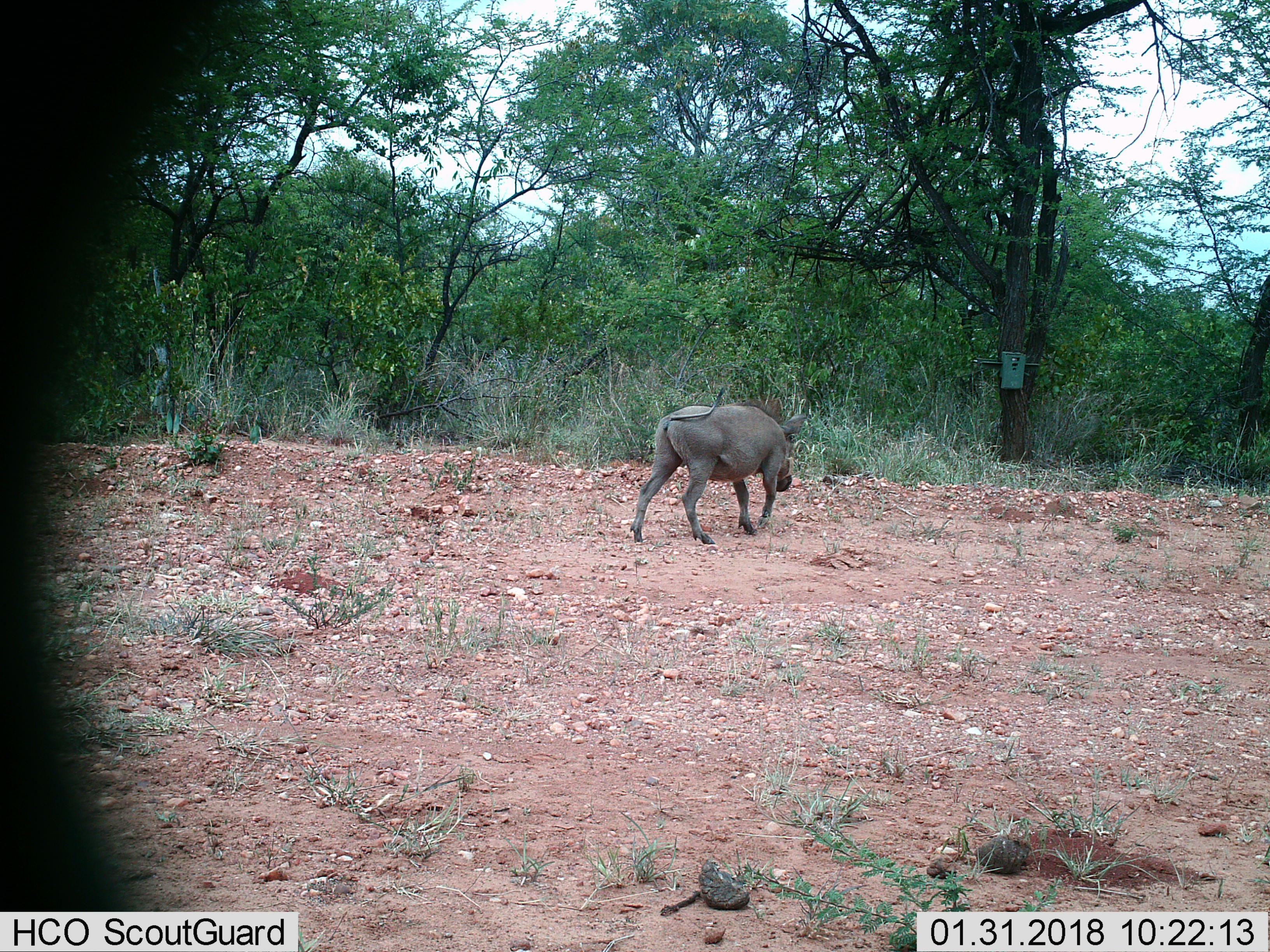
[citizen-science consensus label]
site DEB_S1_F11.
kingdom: Animalia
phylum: Chordata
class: Mammalia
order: Artiodactyla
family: Suidae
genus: Phacochoerus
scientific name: Phacochoerus africanus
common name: warthog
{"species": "warthog (Phacochoerus africanus)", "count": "1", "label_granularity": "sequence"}